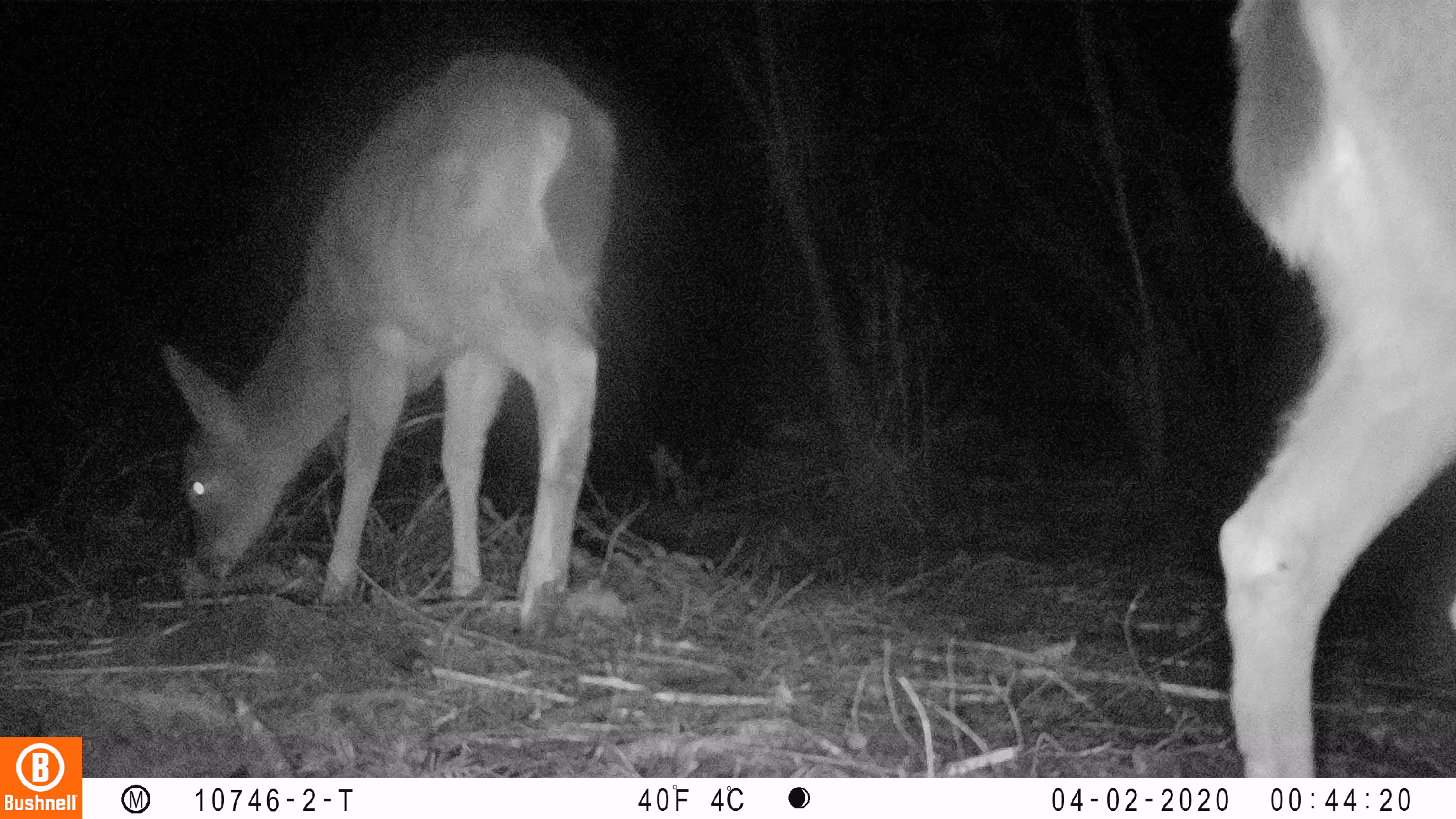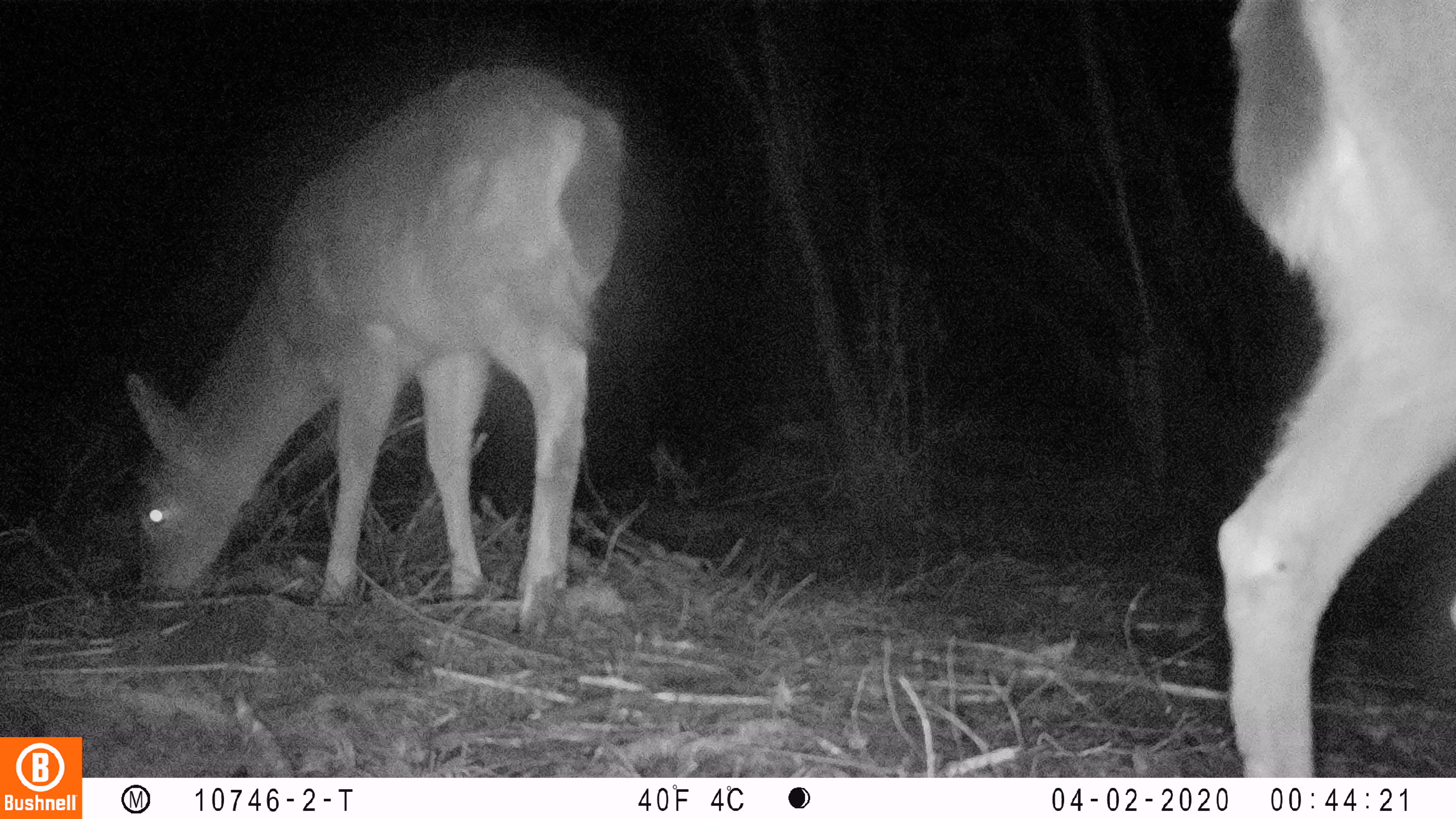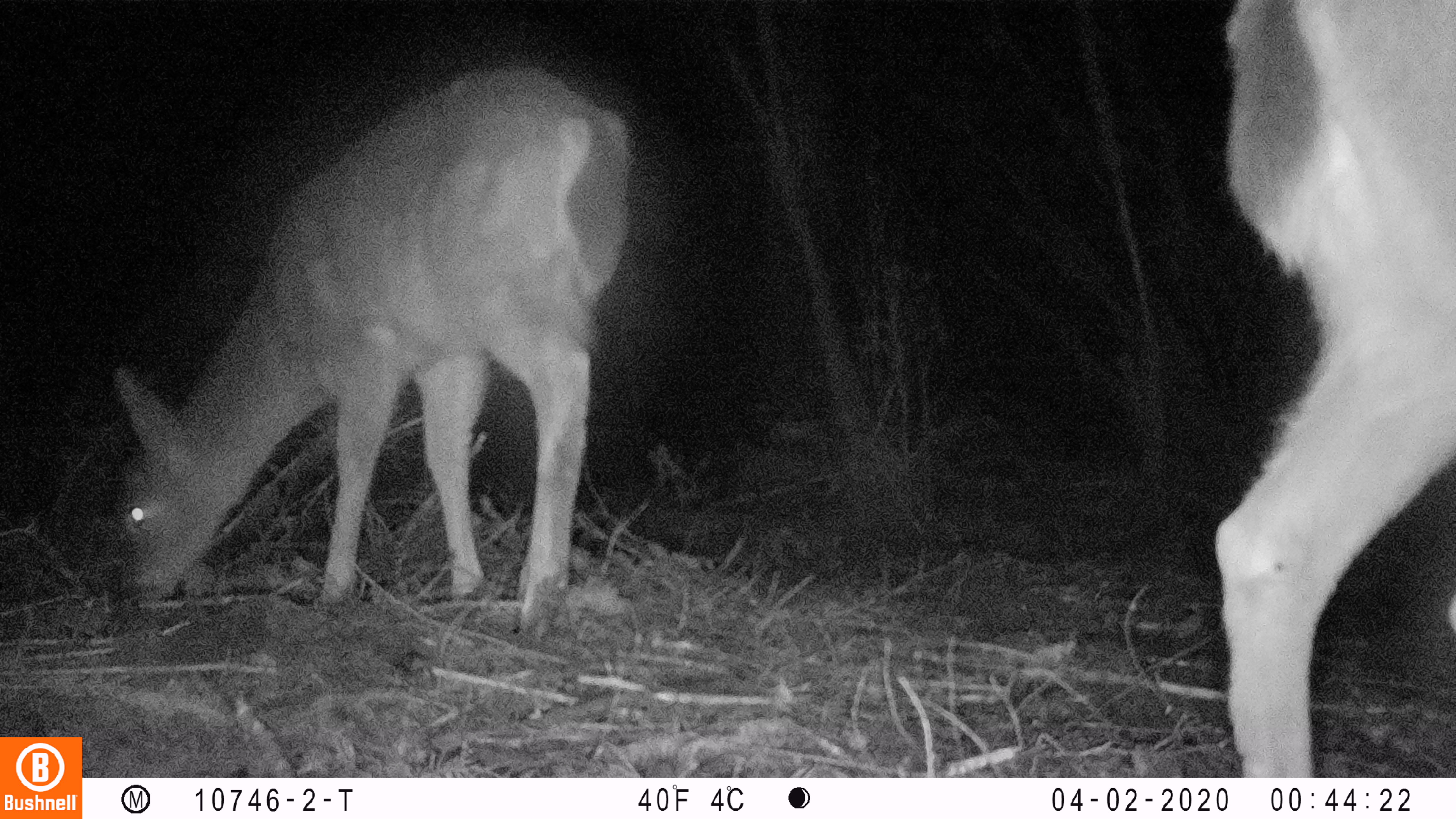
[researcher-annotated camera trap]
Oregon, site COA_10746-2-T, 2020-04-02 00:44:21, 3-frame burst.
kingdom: Animalia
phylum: Chordata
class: Mammalia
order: Artiodactyla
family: Cervidae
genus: Odocoileus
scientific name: Odocoileus hemionus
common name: black-tailed deer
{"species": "black-tailed deer (Odocoileus hemionus)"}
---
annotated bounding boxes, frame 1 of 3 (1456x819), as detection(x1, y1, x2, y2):
black-tailed deer: detection(152, 35, 636, 622); detection(1214, 0, 1453, 766)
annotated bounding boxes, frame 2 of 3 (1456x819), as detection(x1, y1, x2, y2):
black-tailed deer: detection(118, 52, 645, 611); detection(1208, 0, 1451, 770)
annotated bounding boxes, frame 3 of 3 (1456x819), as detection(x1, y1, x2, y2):
black-tailed deer: detection(101, 46, 647, 617); detection(1210, 1, 1455, 770)